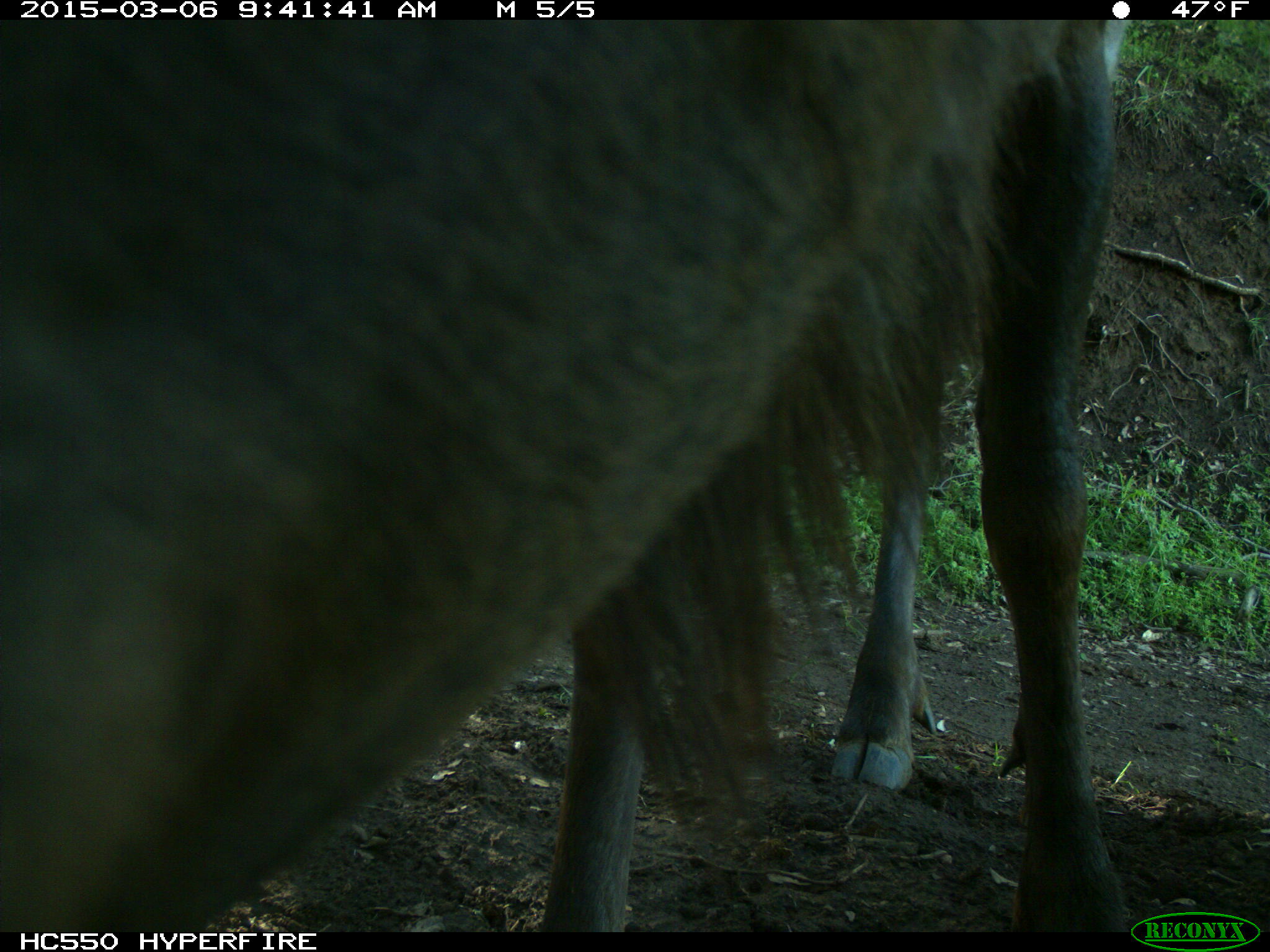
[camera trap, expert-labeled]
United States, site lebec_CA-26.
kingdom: Animalia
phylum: Chordata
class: Mammalia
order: Artiodactyla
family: Cervidae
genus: Cervus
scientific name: Cervus canadensis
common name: elk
Cervus canadensis (elk).